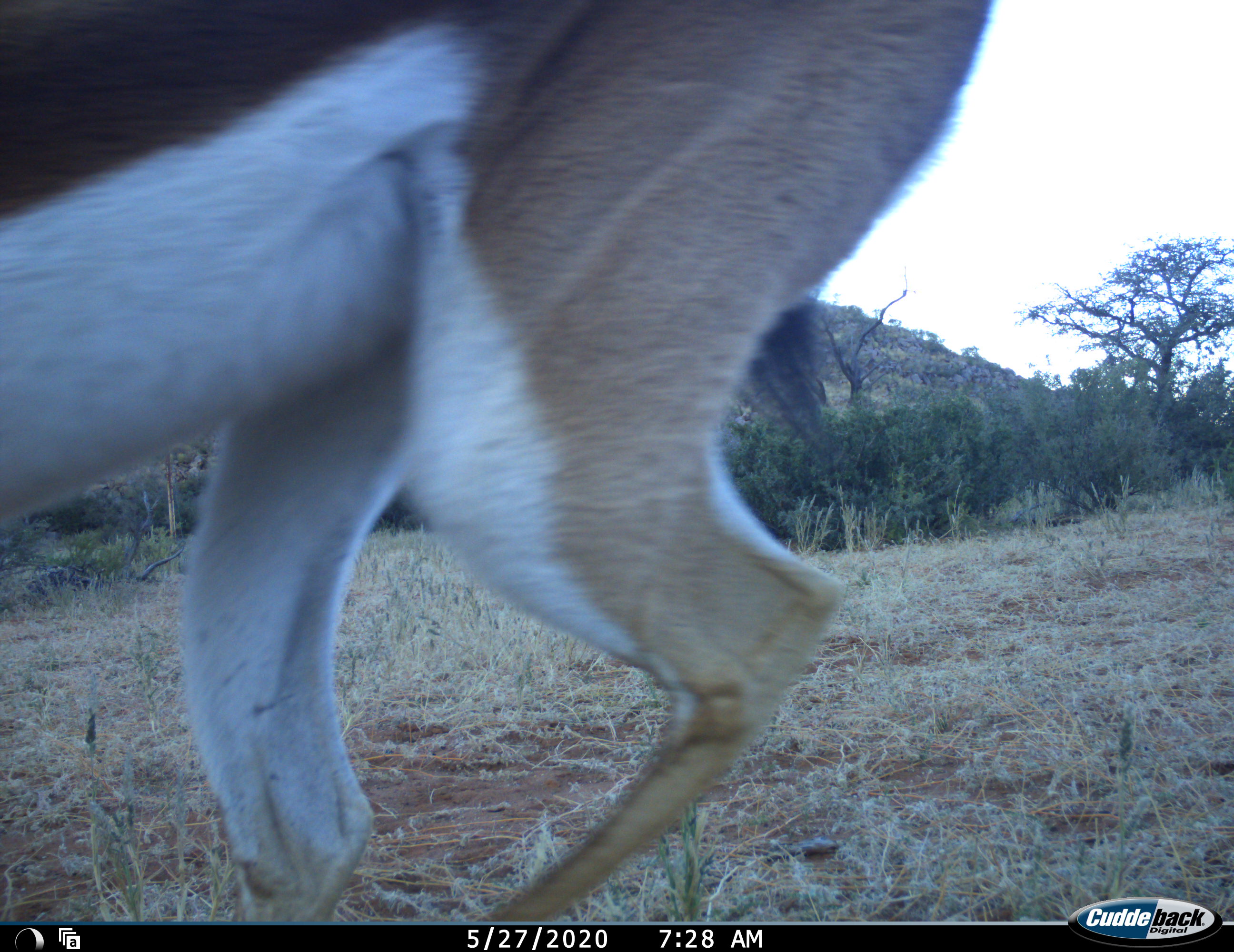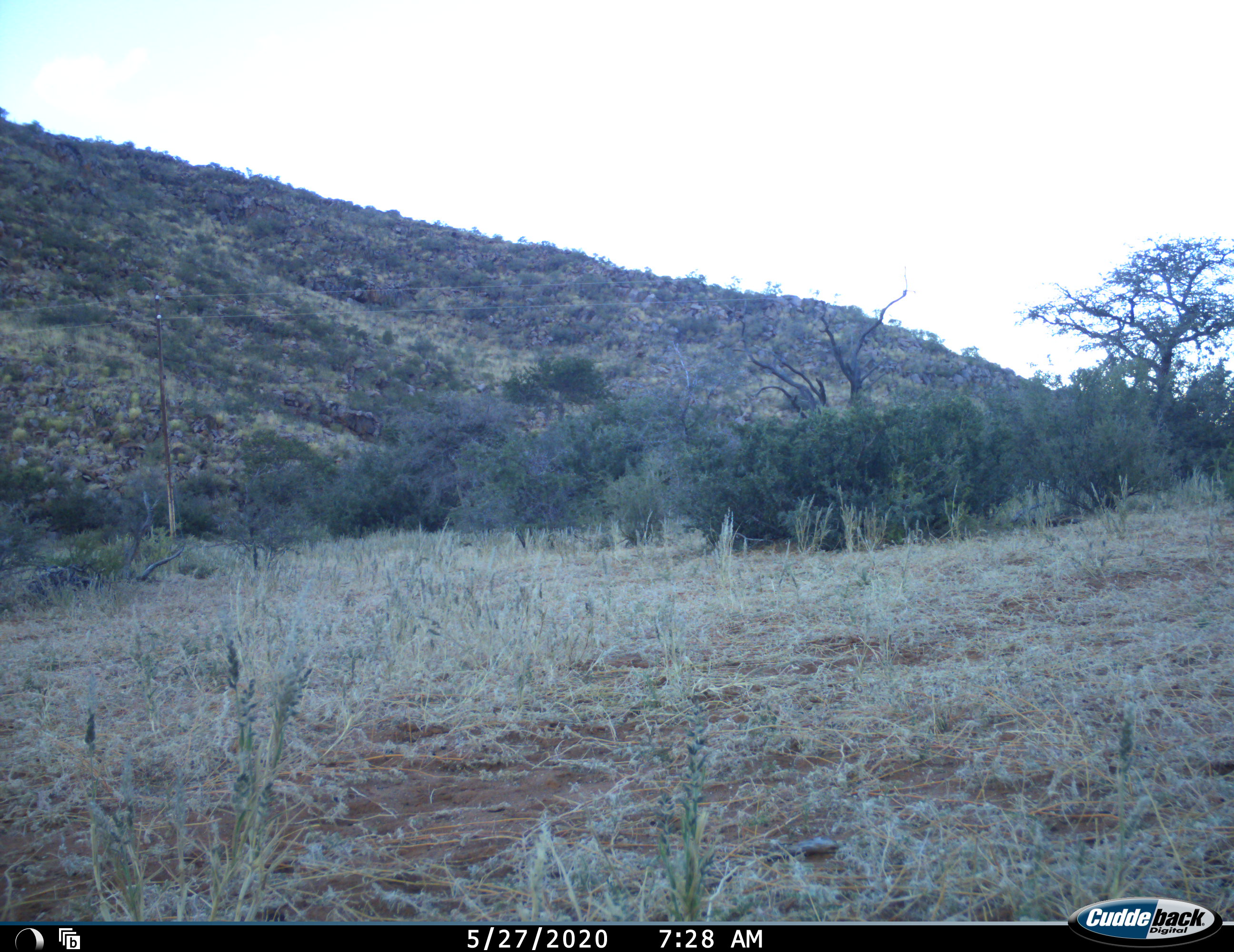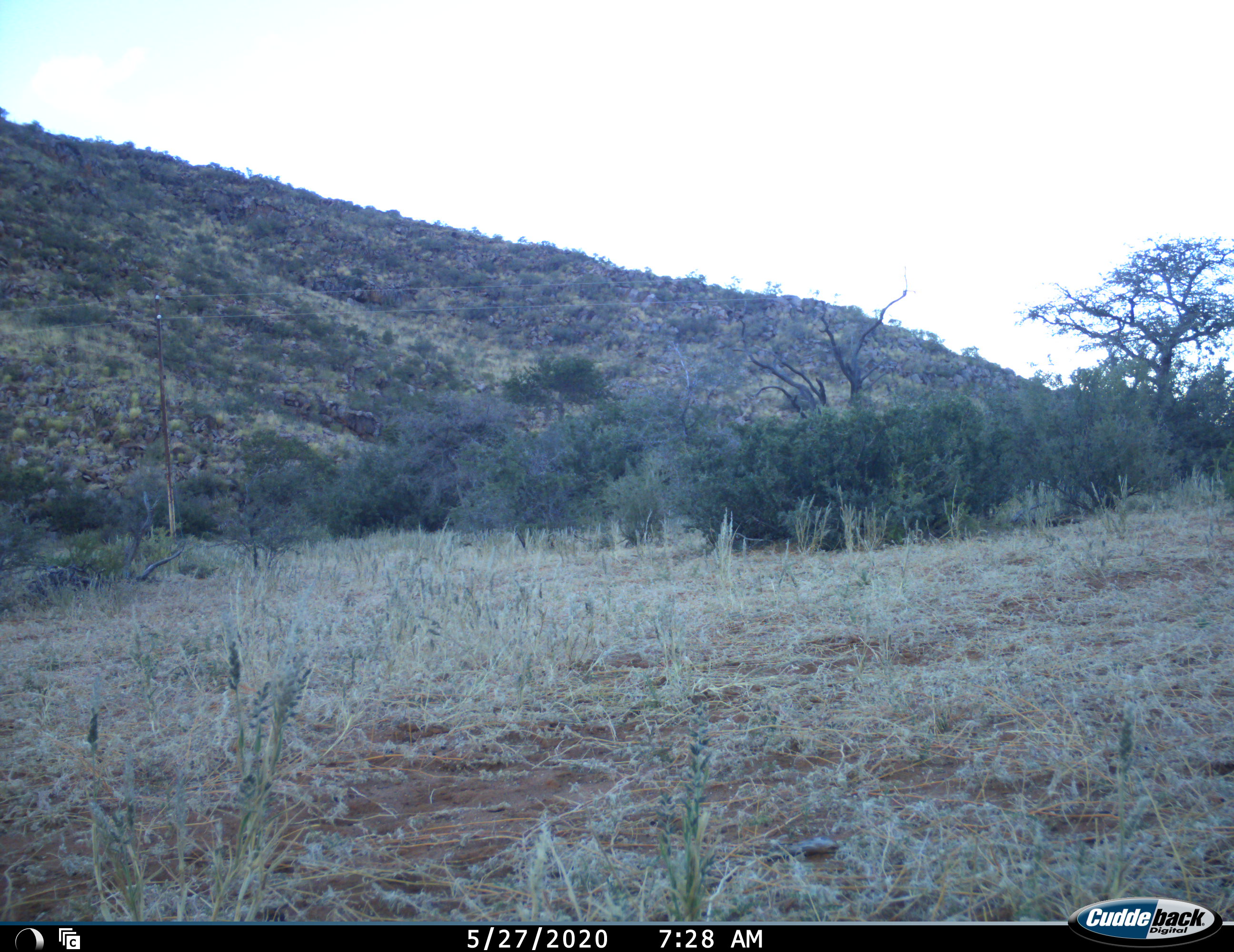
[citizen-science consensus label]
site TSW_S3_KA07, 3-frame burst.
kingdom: Animalia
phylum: Chordata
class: Mammalia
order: Artiodactyla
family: Bovidae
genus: Antidorcas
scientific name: Antidorcas marsupialis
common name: springbok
Springbok (Antidorcas marsupialis), count 1. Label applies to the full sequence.